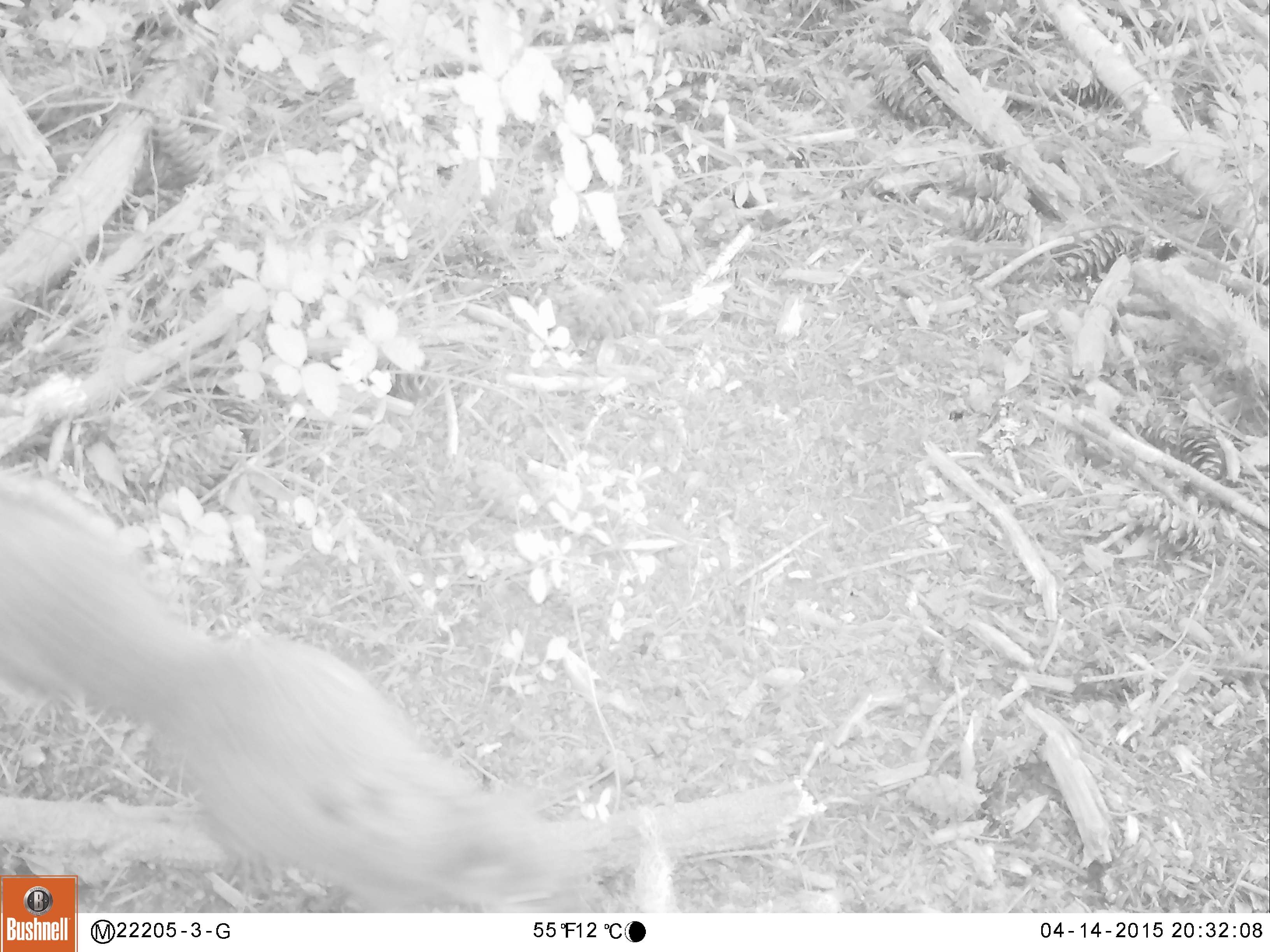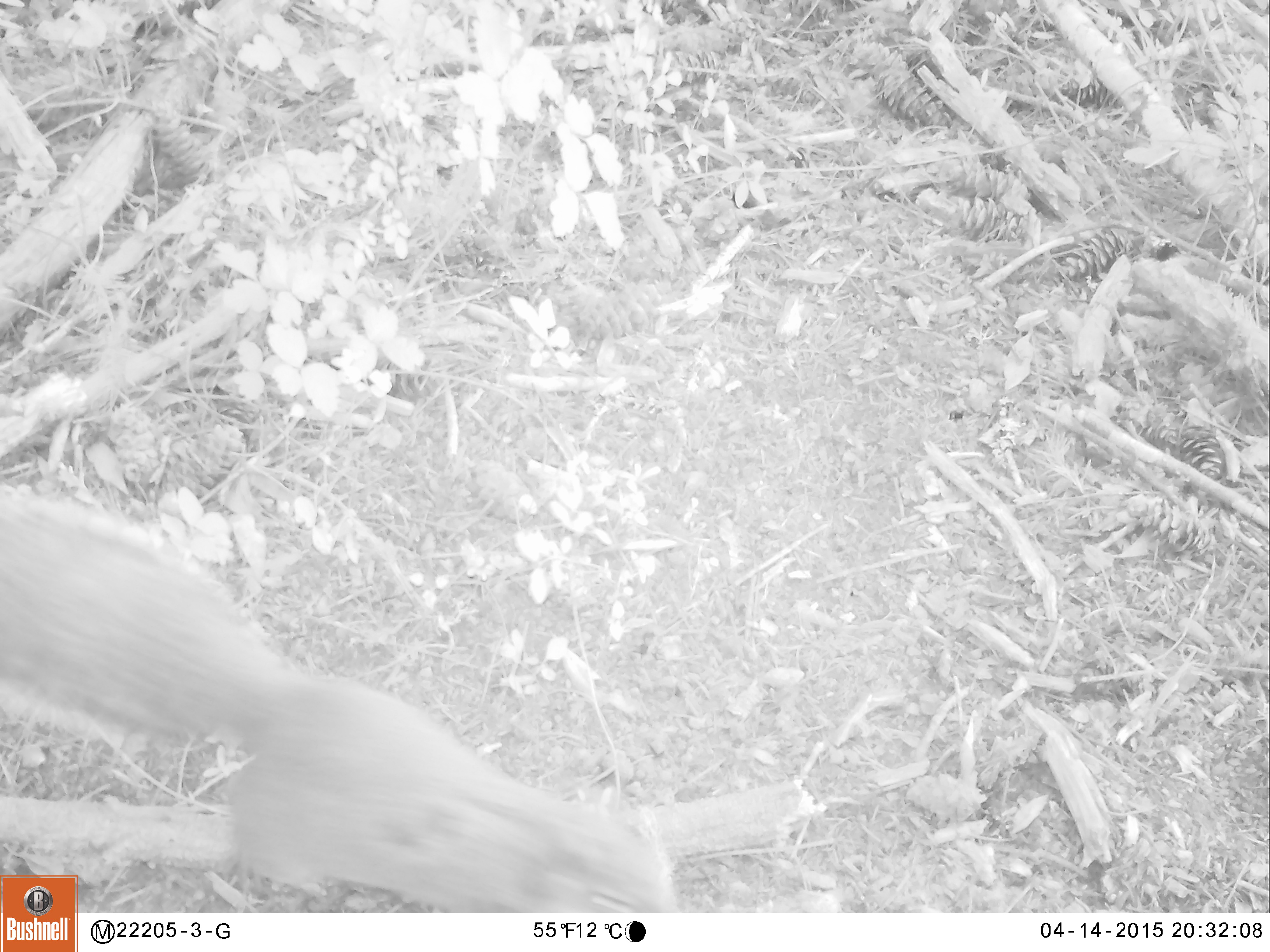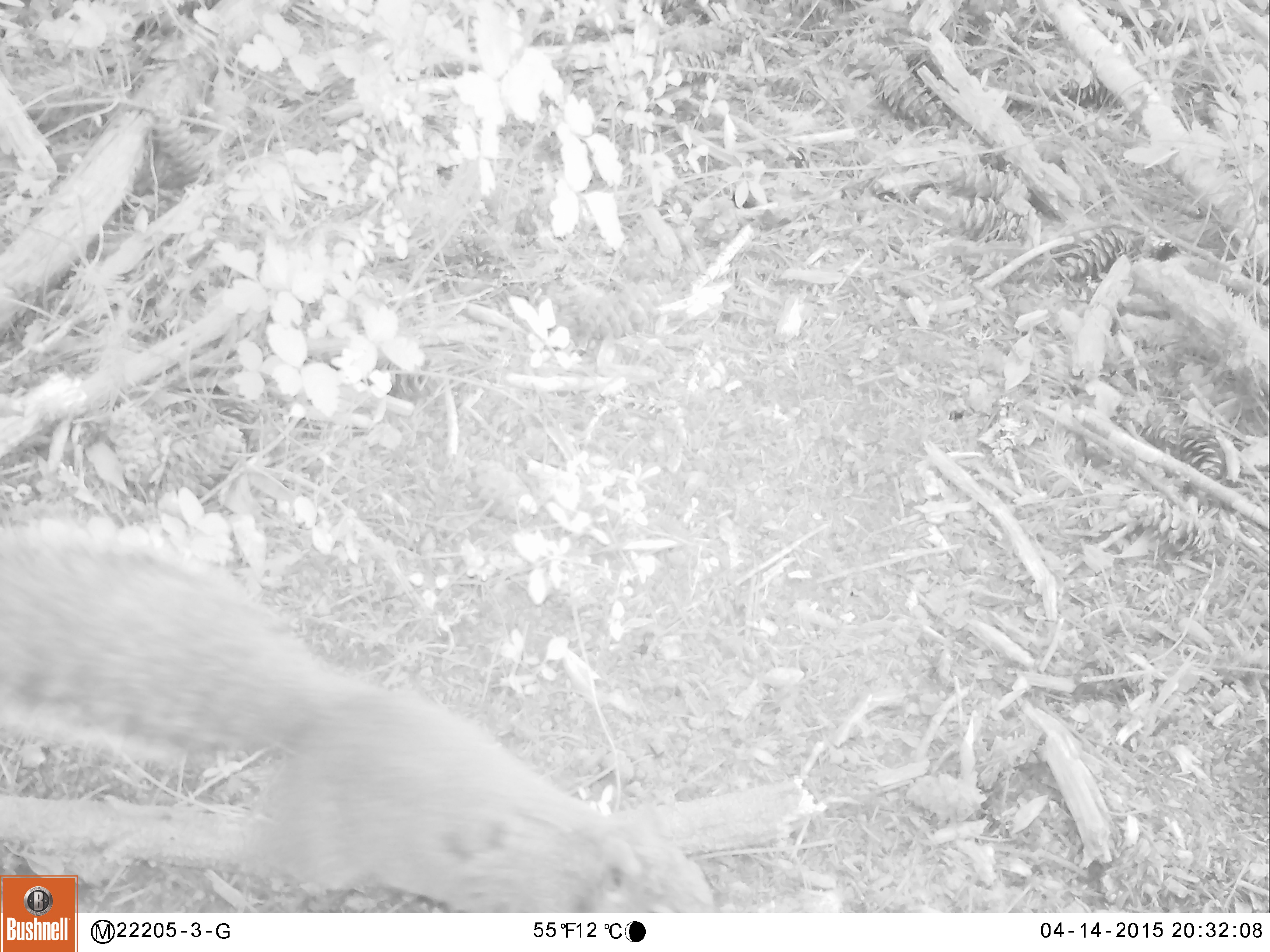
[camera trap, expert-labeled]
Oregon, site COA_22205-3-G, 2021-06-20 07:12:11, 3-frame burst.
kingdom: Animalia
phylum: Chordata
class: Mammalia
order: Rodentia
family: Sciuridae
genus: Tamiasciurus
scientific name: Tamiasciurus douglasii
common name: douglas squirrel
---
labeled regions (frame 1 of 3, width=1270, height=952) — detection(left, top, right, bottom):
douglas squirrel: detection(80, 482, 636, 912)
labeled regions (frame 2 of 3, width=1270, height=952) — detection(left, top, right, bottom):
douglas squirrel: detection(82, 494, 703, 913)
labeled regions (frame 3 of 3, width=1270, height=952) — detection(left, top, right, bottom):
douglas squirrel: detection(81, 508, 740, 913)